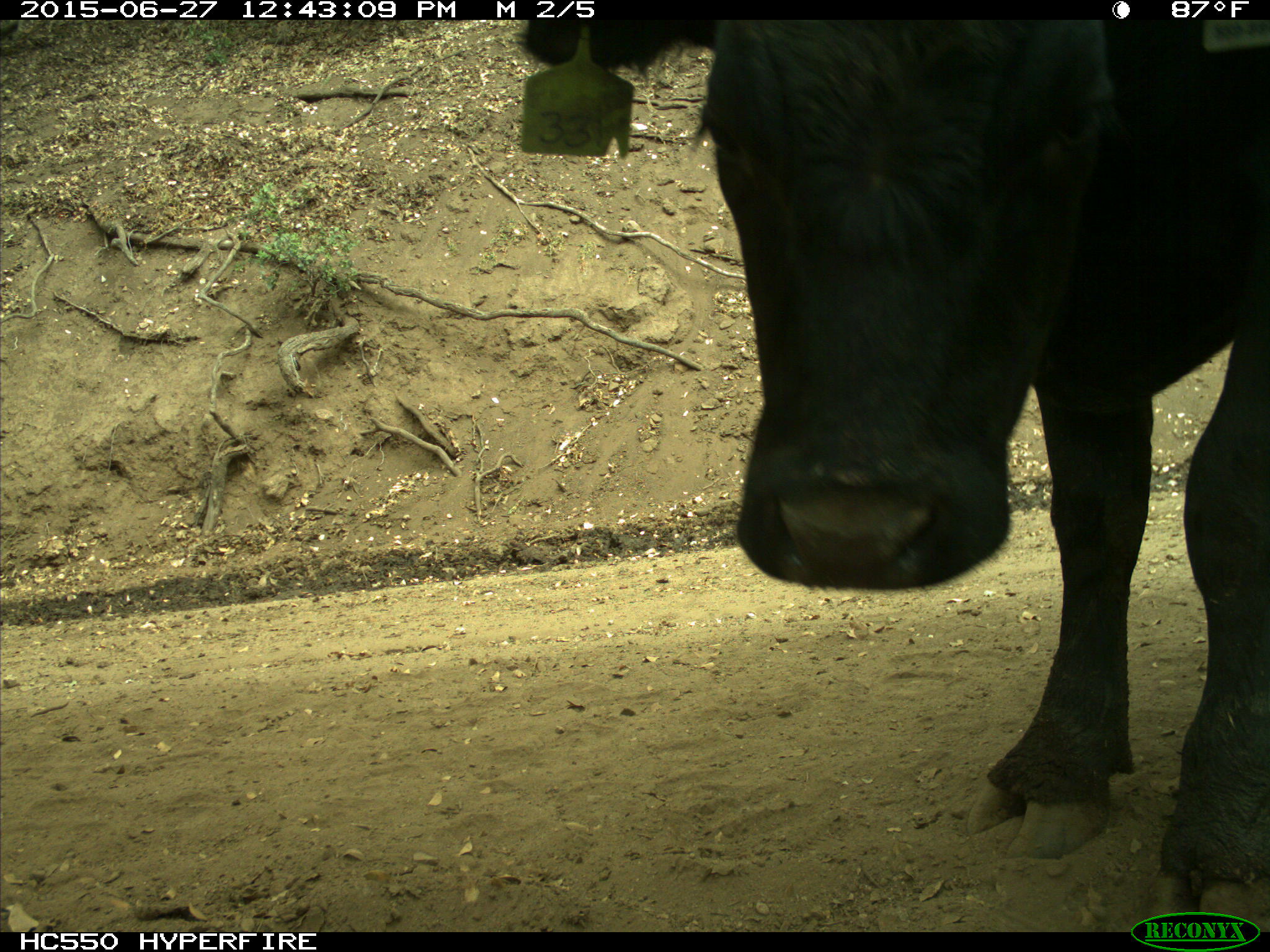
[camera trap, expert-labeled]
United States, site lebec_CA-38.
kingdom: Animalia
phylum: Chordata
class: Mammalia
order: Artiodactyla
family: Bovidae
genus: Bos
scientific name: Bos taurus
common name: domestic cow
Bos taurus (domestic cow).